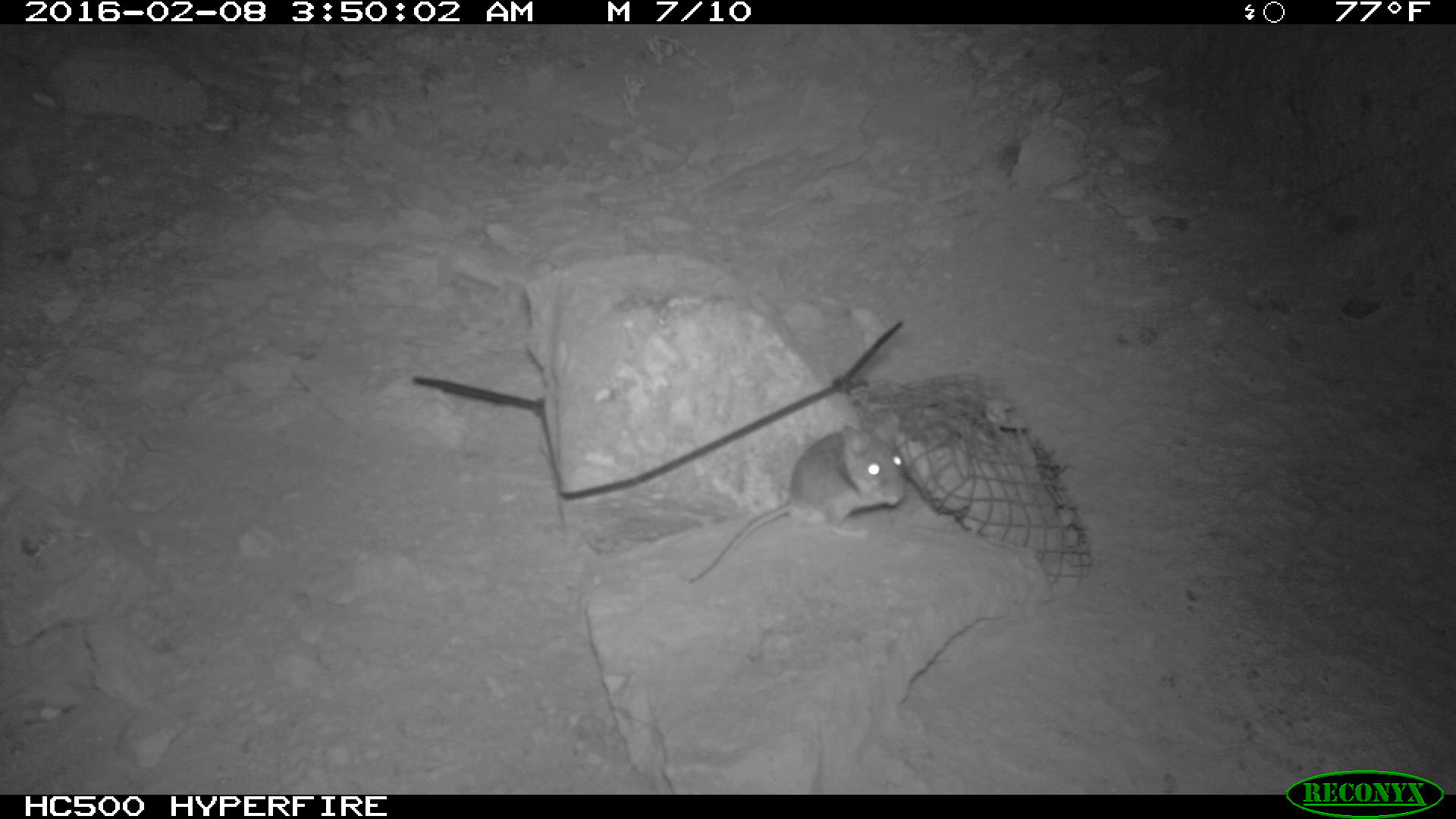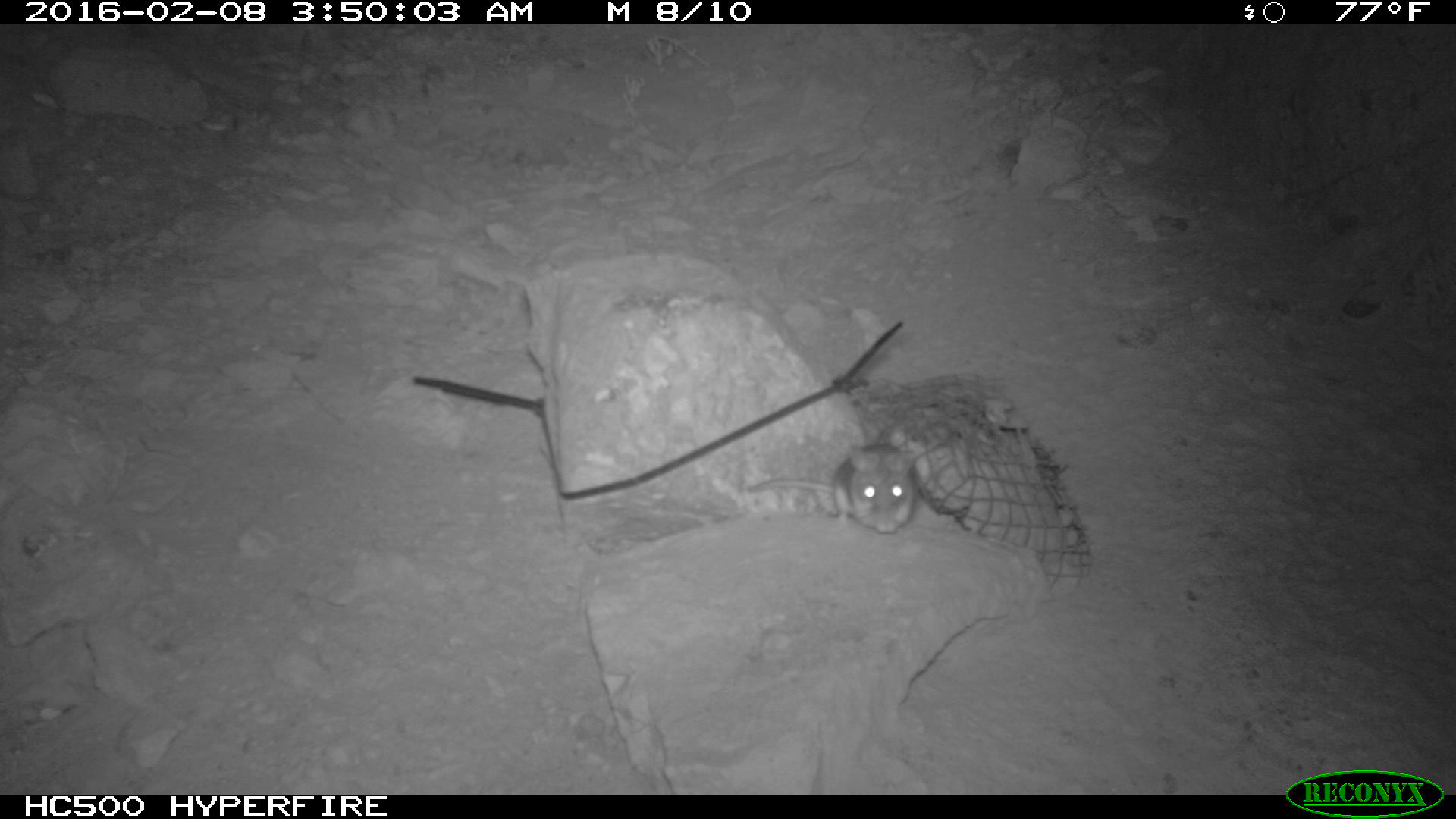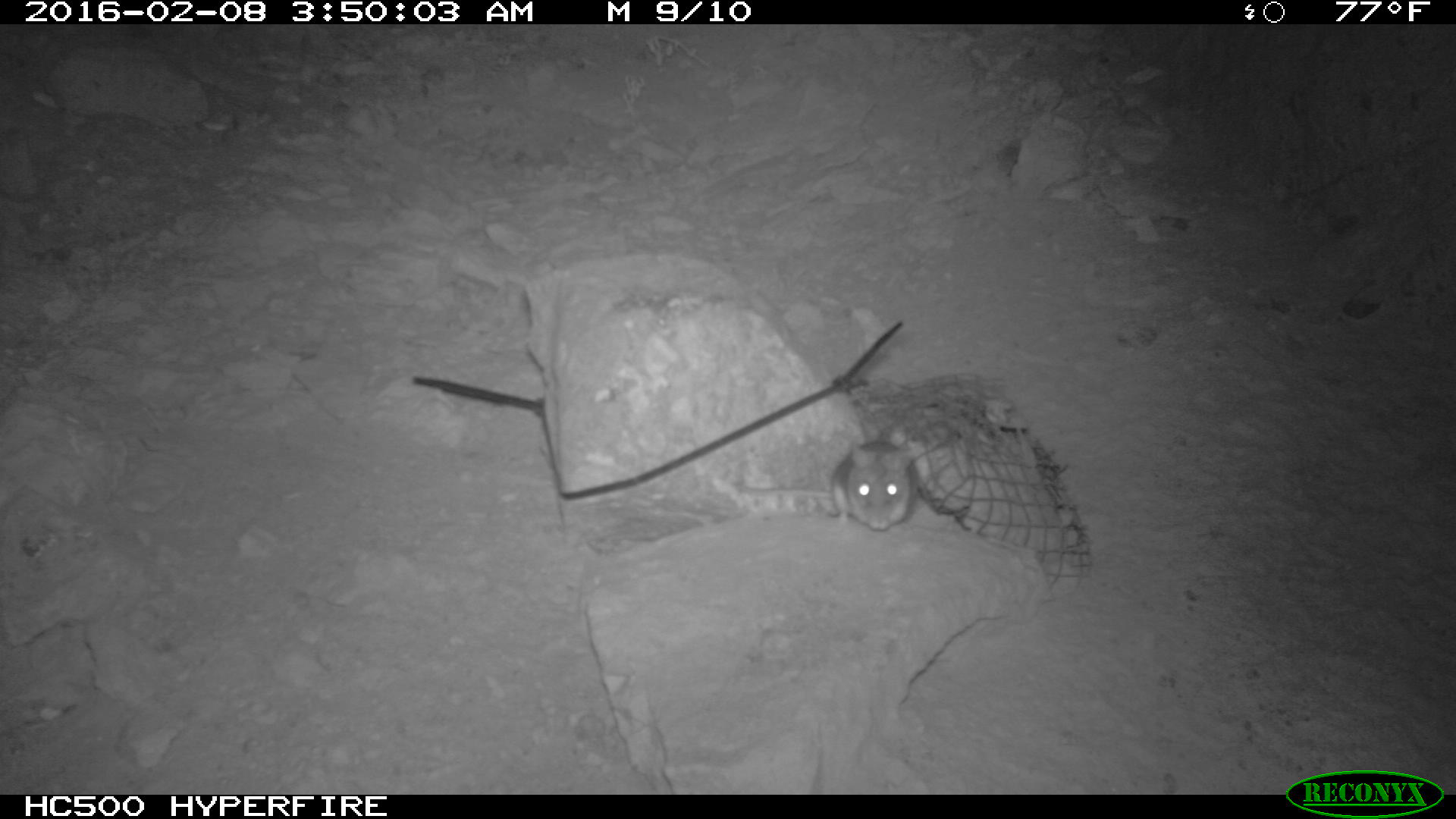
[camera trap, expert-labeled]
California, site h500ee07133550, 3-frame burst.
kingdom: Animalia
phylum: Chordata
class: Mammalia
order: Rodentia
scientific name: Rodentia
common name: rodent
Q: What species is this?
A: Rodent (Rodentia).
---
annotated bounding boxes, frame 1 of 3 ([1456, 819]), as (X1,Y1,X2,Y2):
rodent: (688,410,902,584)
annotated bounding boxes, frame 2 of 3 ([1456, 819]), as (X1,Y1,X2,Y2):
rodent: (746,443,918,533)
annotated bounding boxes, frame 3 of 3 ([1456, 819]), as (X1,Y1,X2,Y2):
rodent: (735,431,917,531)